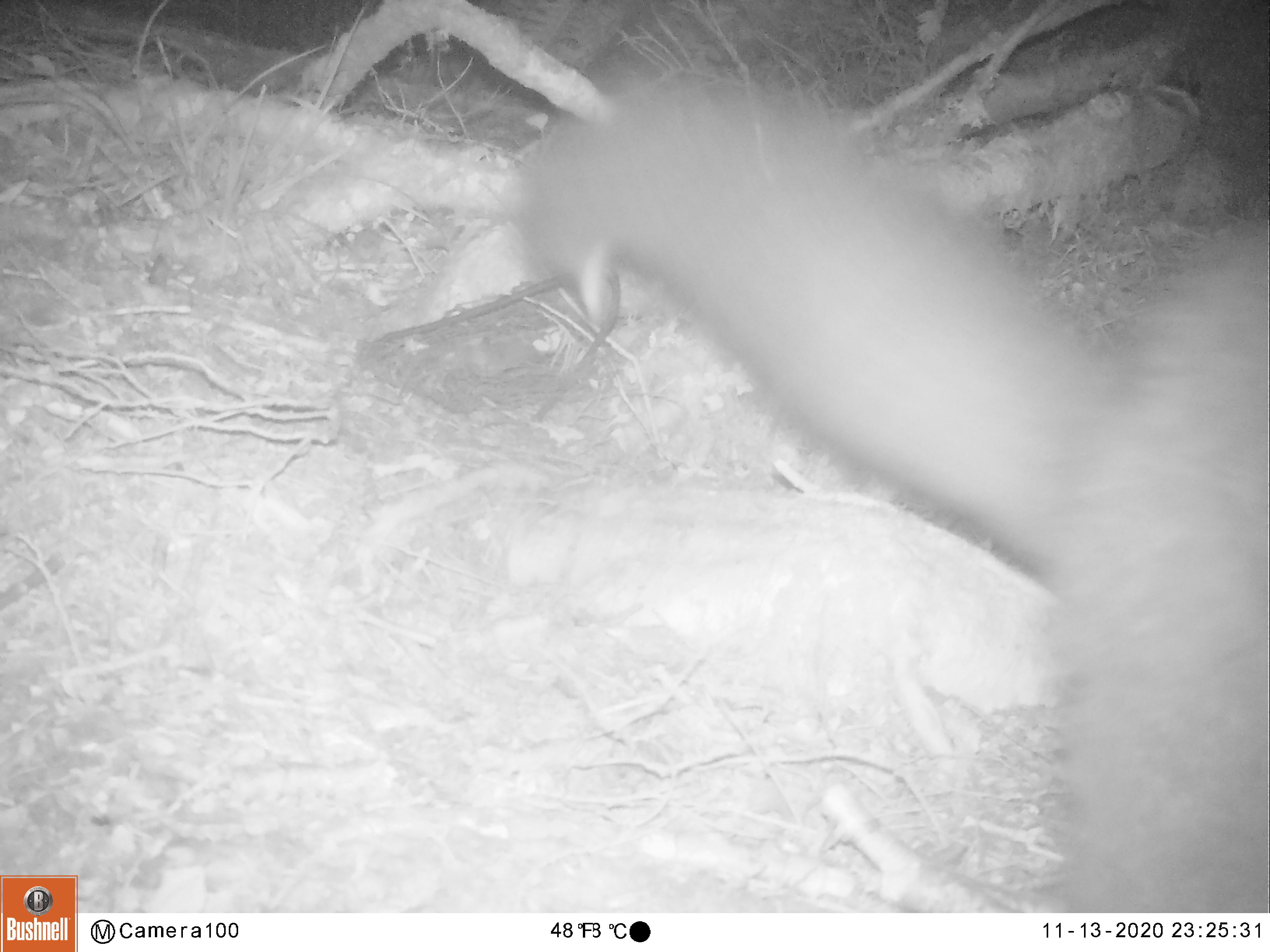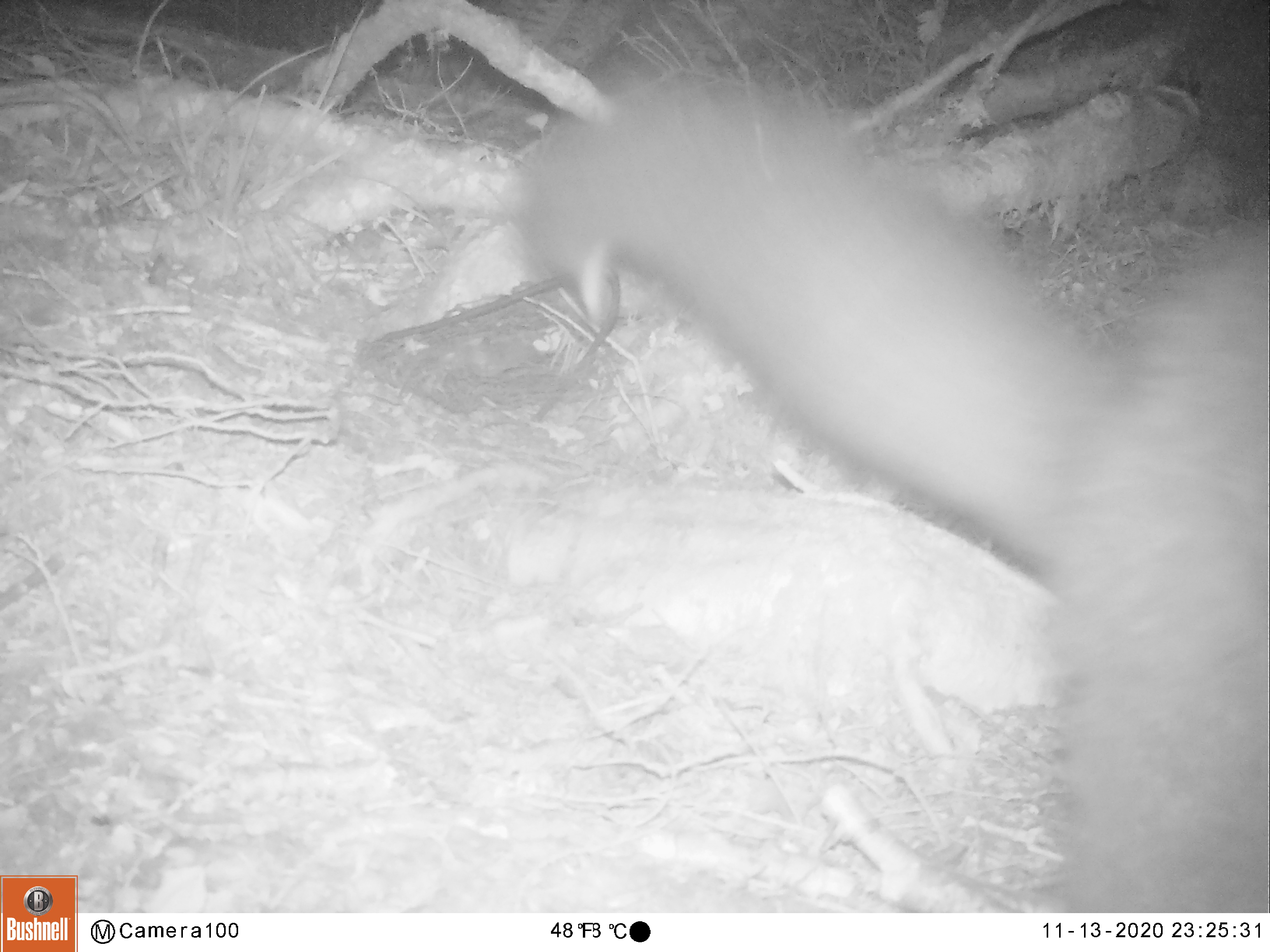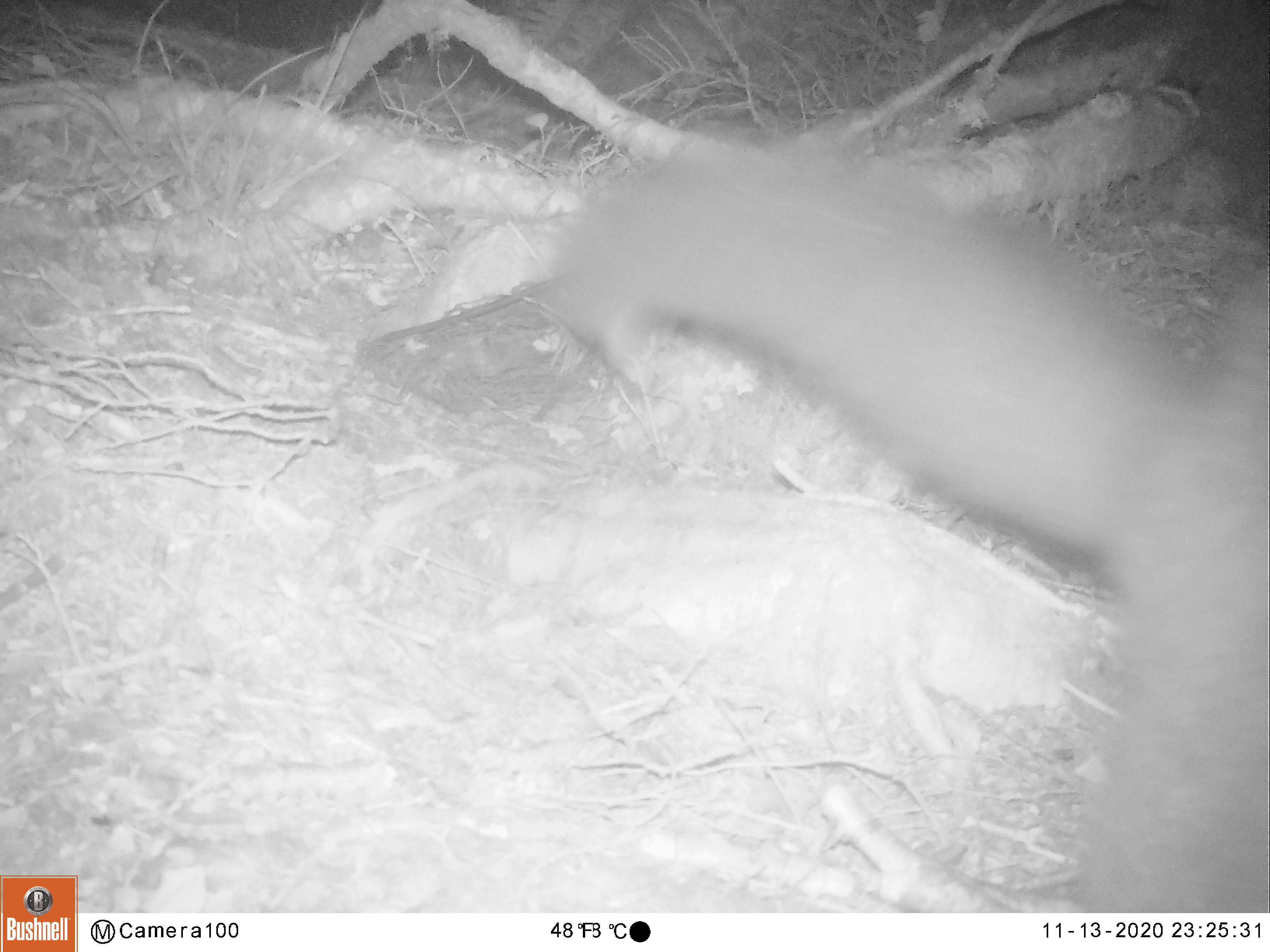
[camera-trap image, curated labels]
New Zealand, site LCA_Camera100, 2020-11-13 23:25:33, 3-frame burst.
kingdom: Animalia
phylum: Chordata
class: Mammalia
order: Diprotodontia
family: Phalangeridae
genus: Trichosurus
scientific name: Trichosurus vulpecula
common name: common brushtail possum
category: possum